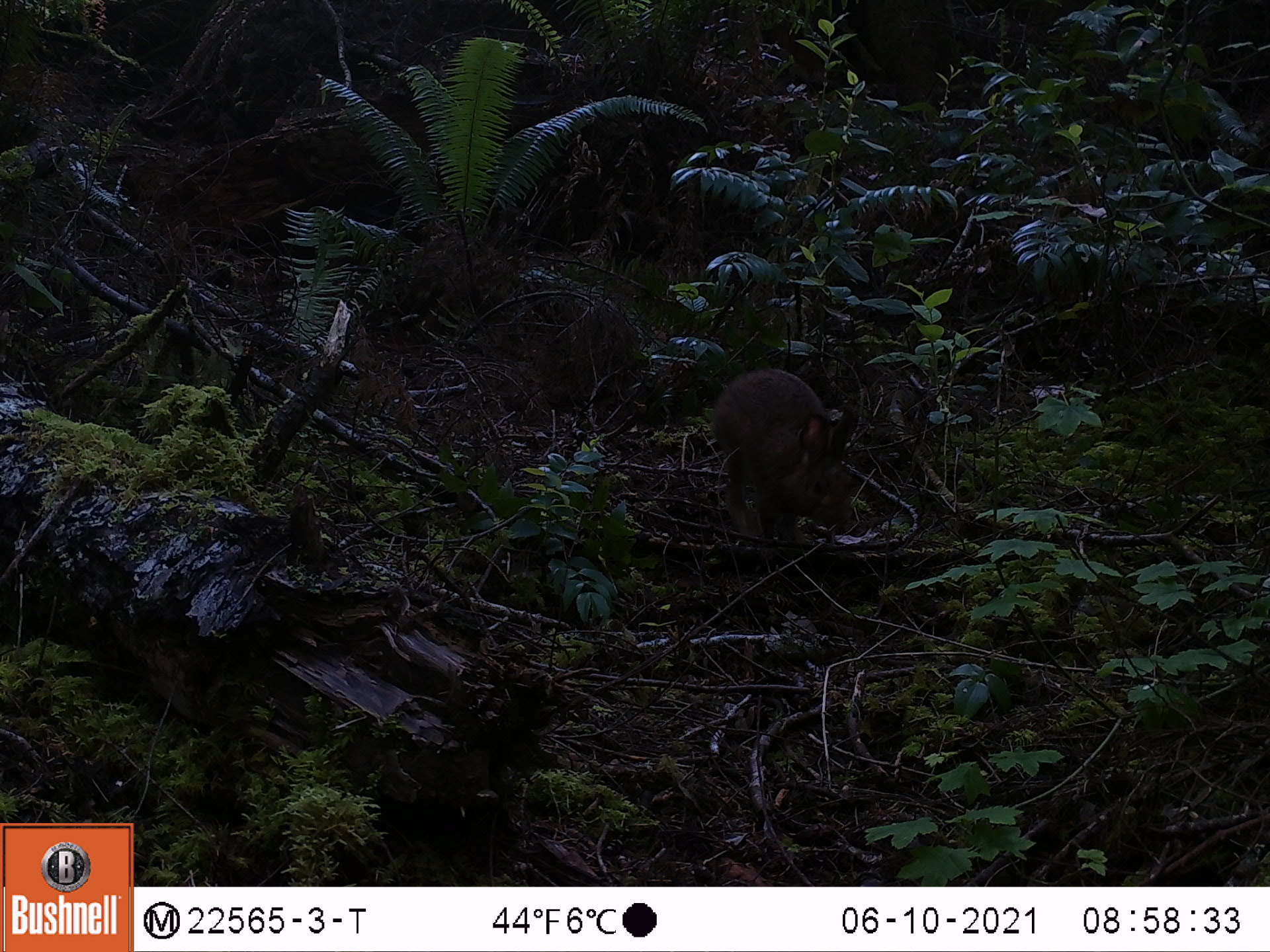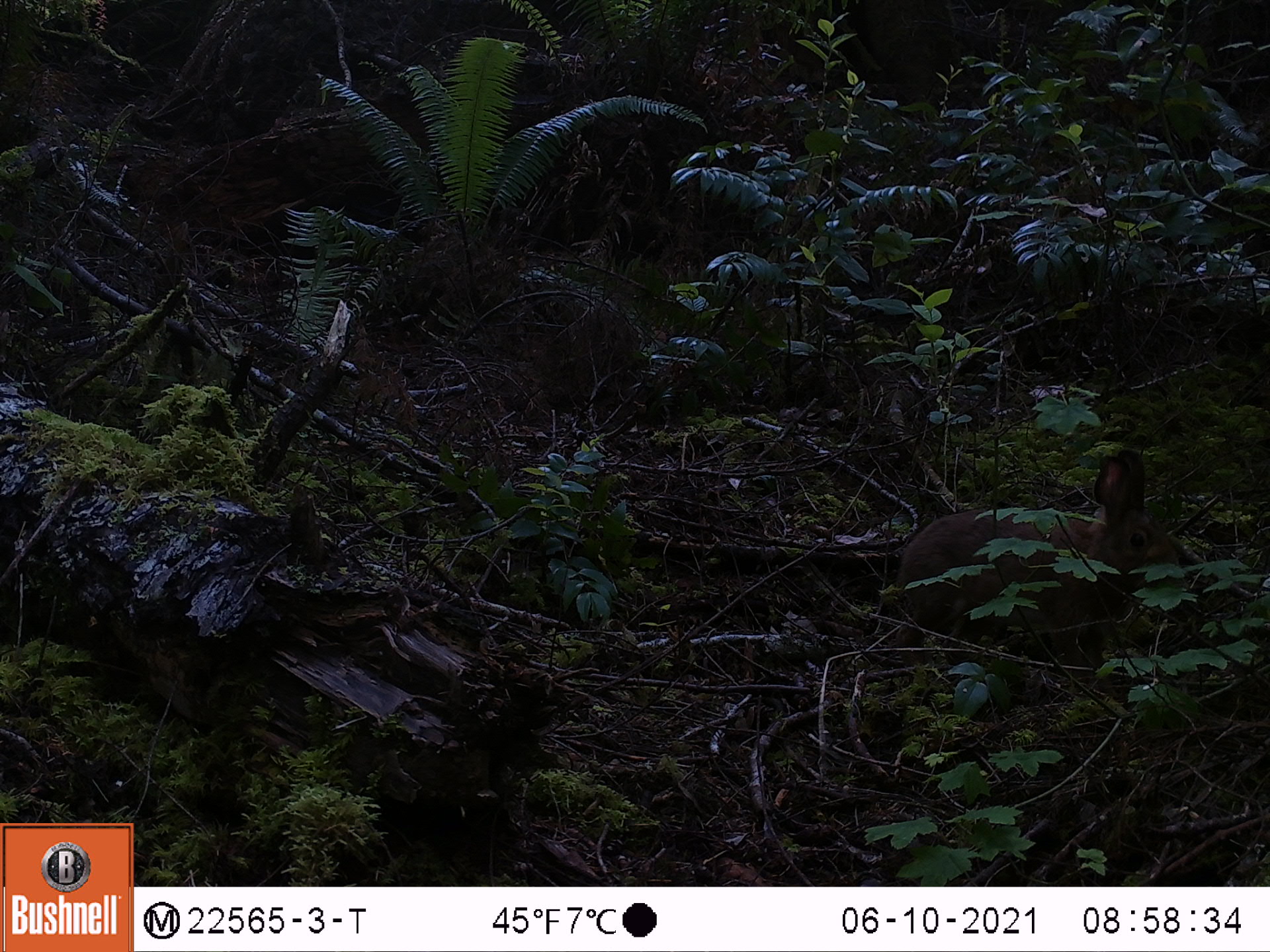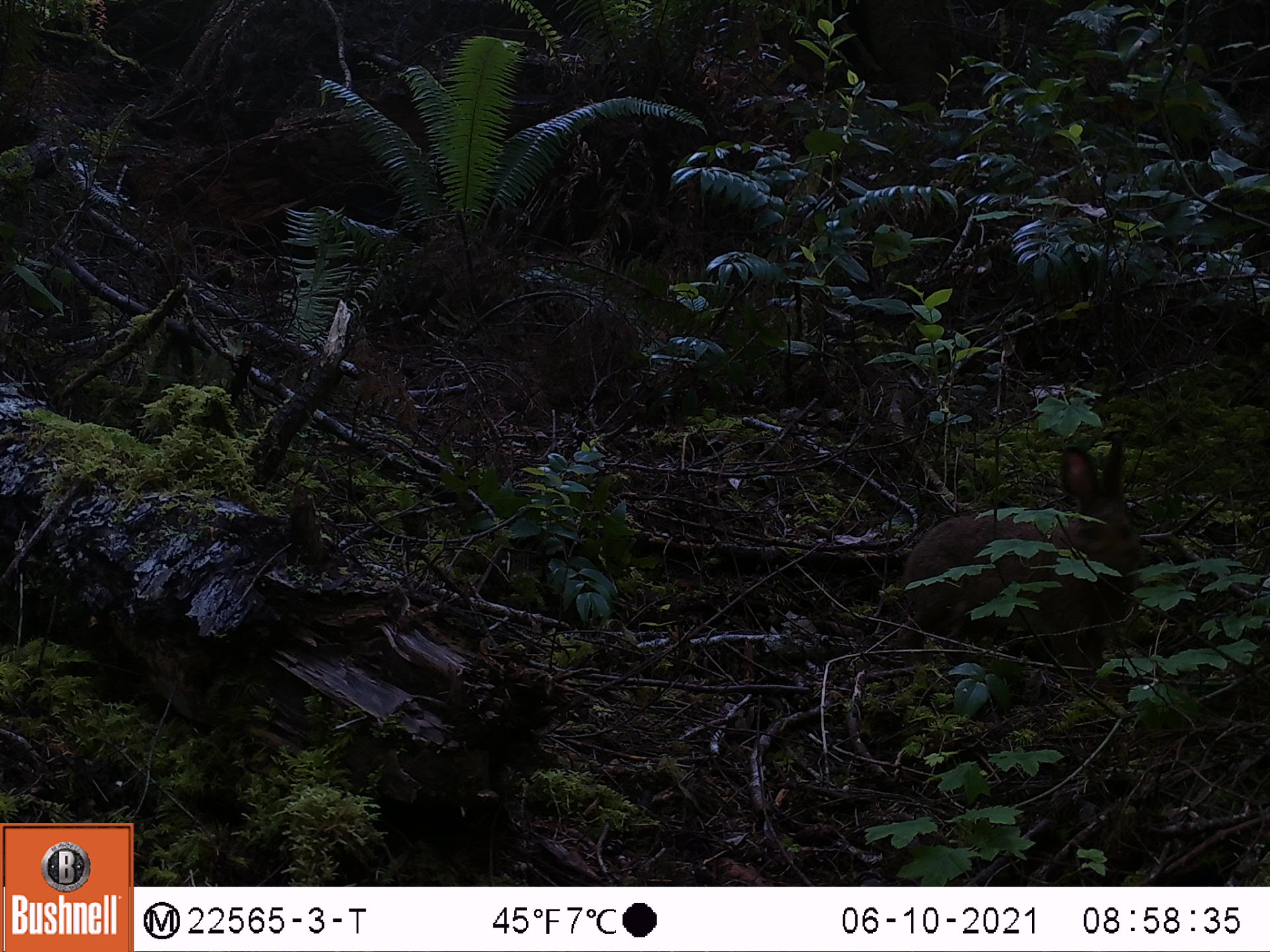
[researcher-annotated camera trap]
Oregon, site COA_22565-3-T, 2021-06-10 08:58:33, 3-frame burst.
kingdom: Animalia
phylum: Chordata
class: Mammalia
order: Lagomorpha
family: Leporidae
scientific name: Leporidae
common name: hares and rabbits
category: leporidae family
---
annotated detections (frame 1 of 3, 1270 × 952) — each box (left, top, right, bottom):
leporidae family: (709, 362, 860, 559)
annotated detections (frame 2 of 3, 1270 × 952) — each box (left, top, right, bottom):
leporidae family: (890, 466, 1181, 650)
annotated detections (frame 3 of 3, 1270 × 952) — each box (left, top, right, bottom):
leporidae family: (898, 447, 1146, 674)